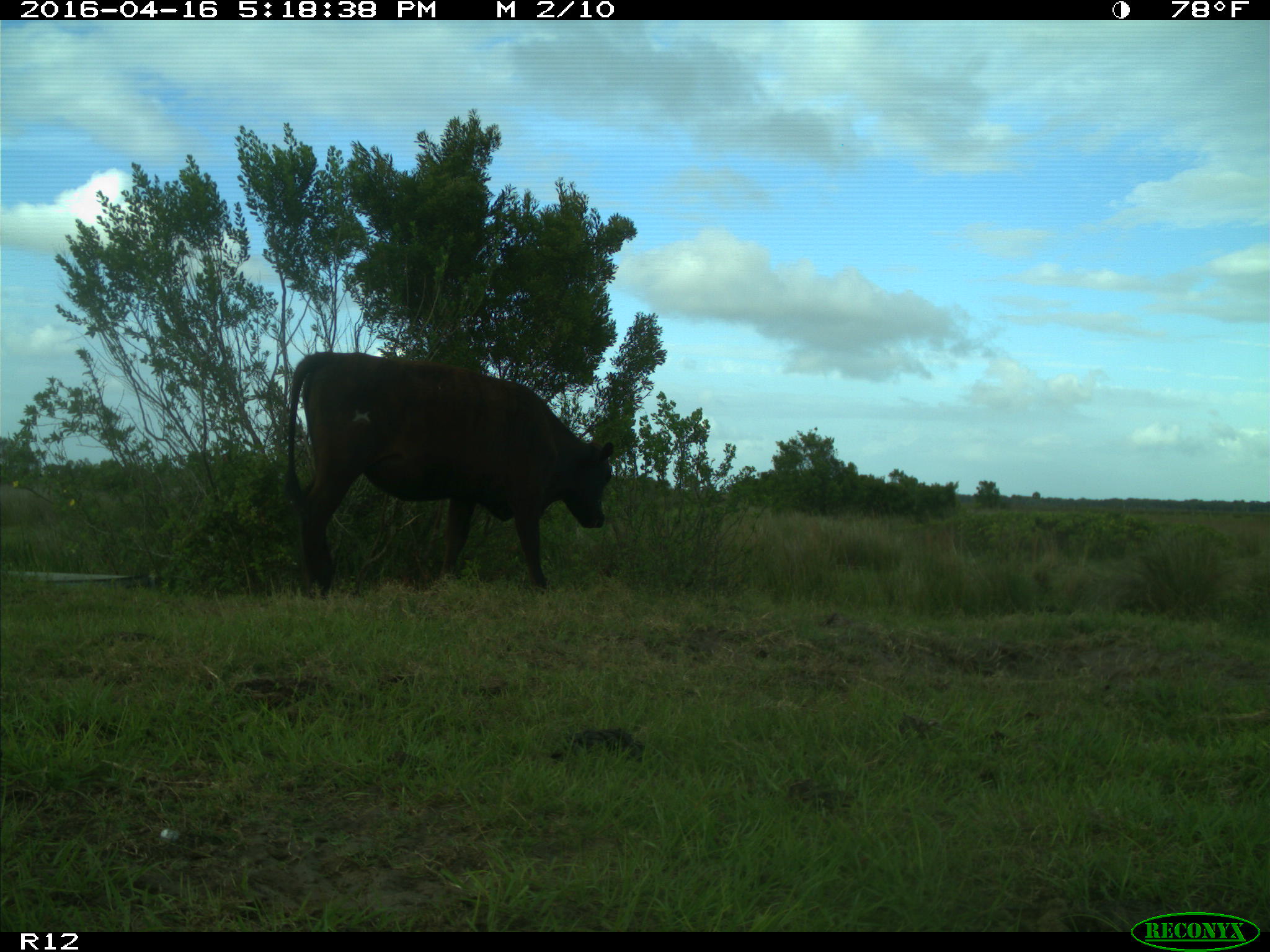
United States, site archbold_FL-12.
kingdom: Animalia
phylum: Chordata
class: Mammalia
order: Artiodactyla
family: Bovidae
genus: Bos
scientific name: Bos taurus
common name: domestic cow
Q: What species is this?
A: Bos taurus (domestic cow).